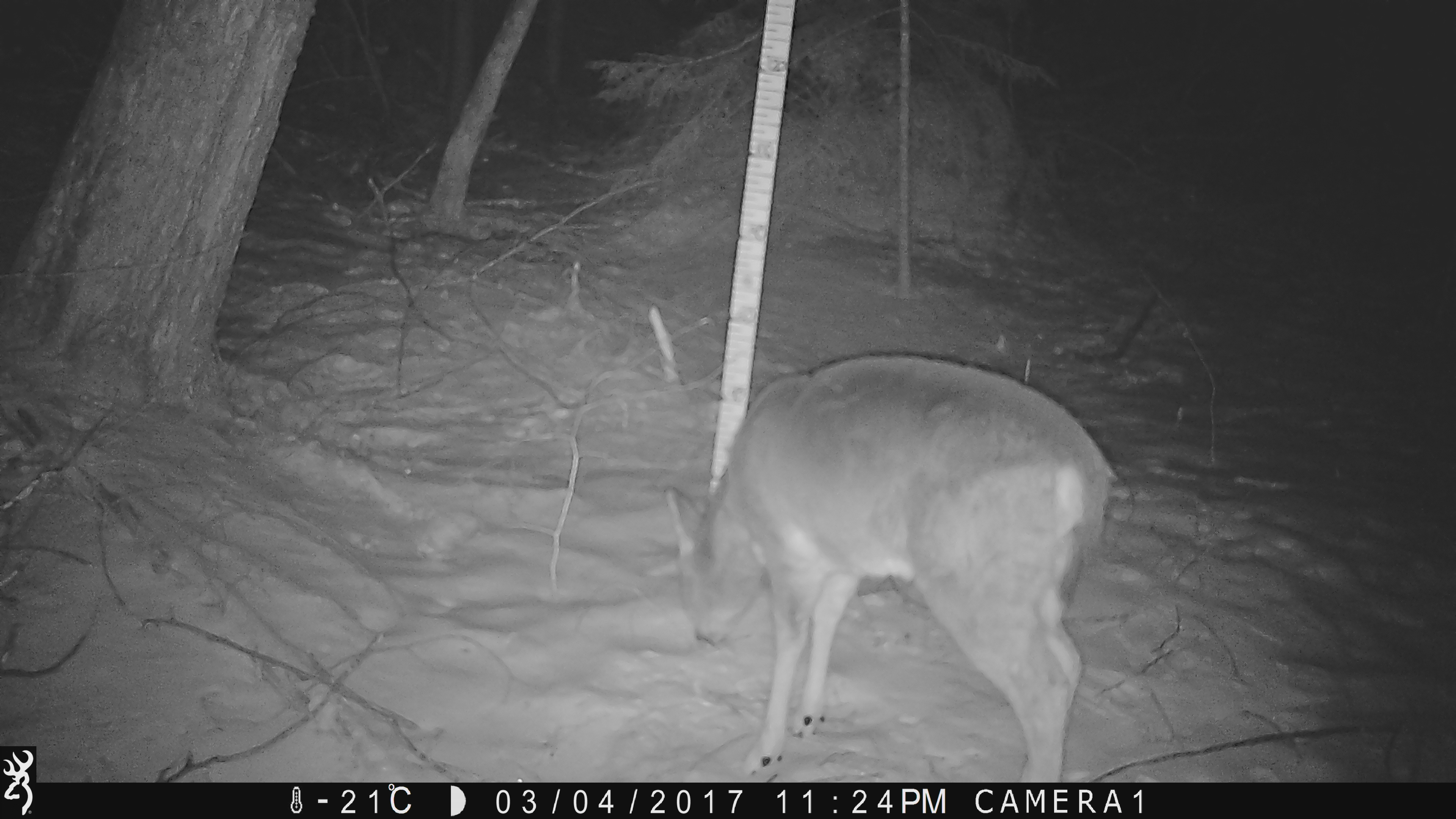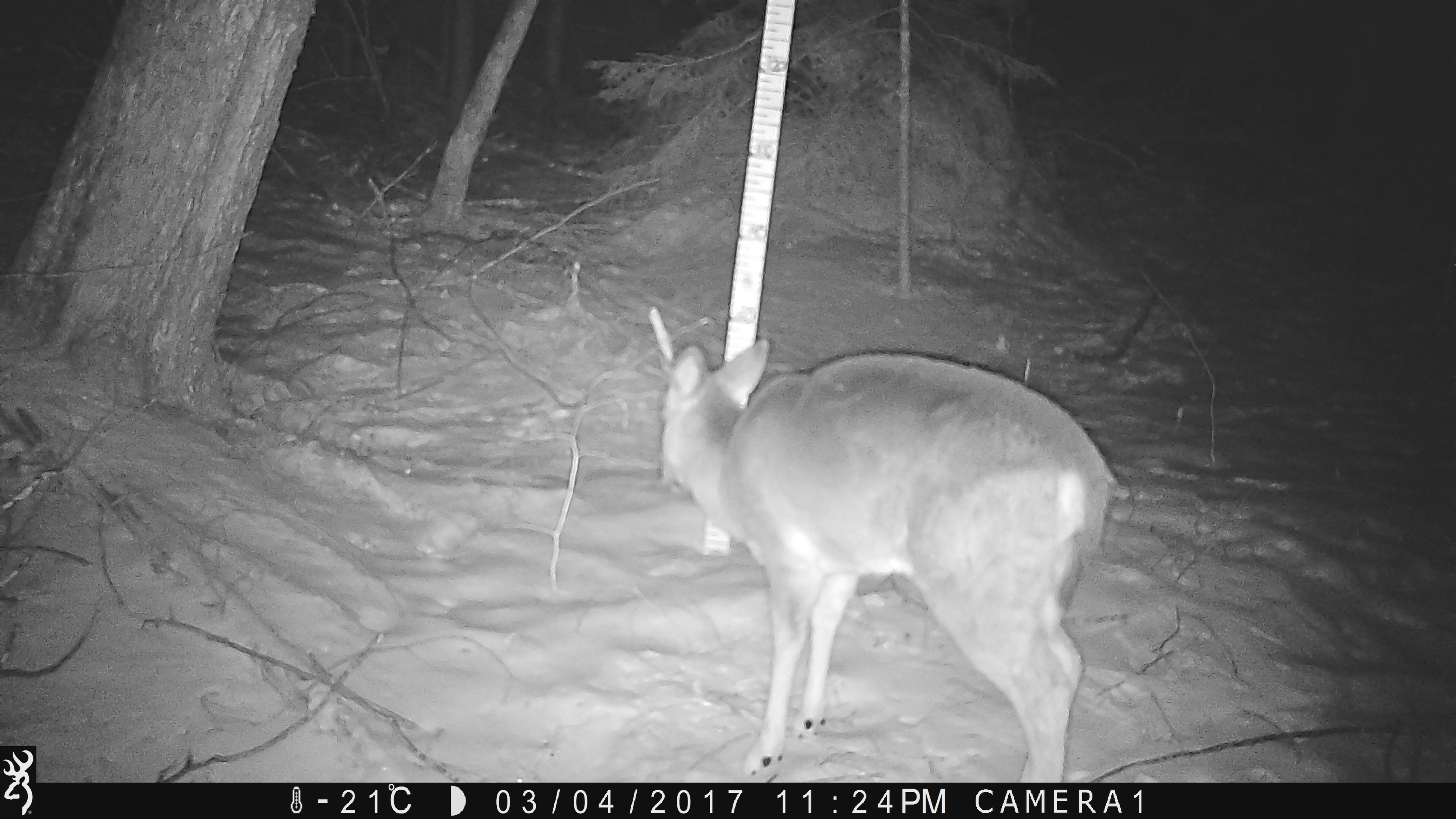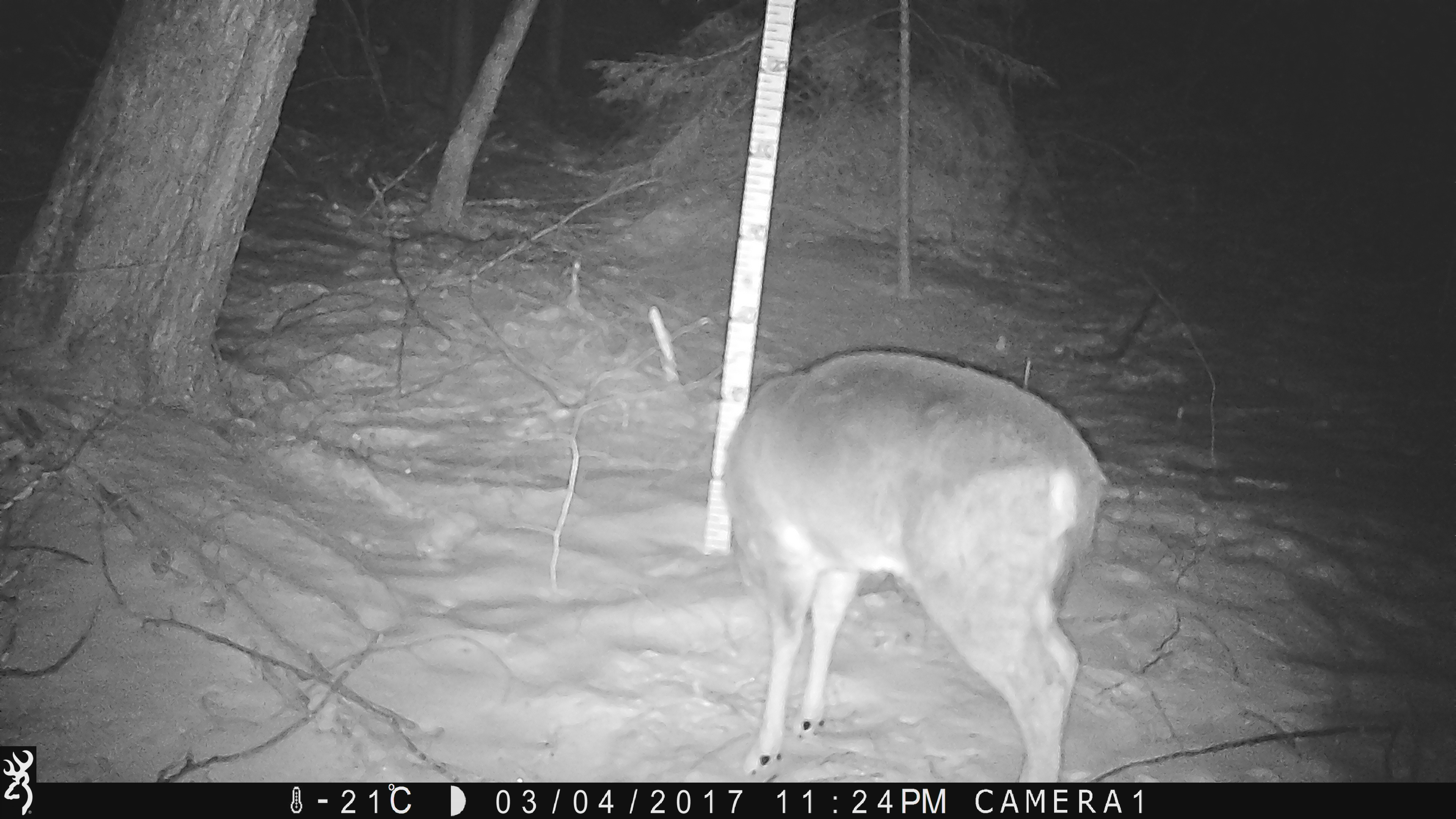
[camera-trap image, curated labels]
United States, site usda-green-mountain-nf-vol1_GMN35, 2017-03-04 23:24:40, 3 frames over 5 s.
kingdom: Animalia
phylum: Chordata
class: Mammalia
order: Artiodactyla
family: Cervidae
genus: Odocoileus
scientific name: Odocoileus virginianus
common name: white-tailed deer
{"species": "white-tailed deer (Odocoileus virginianus)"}